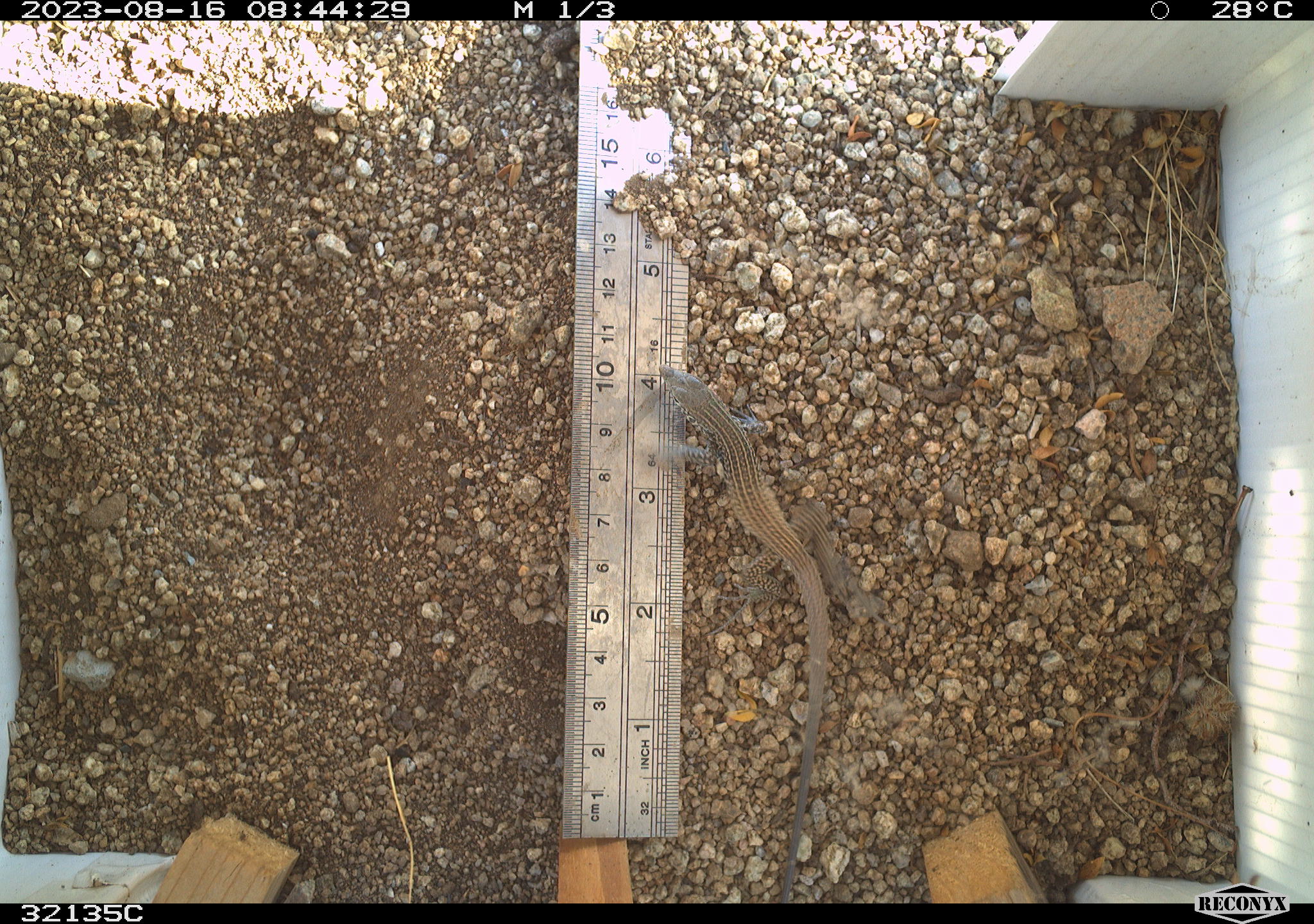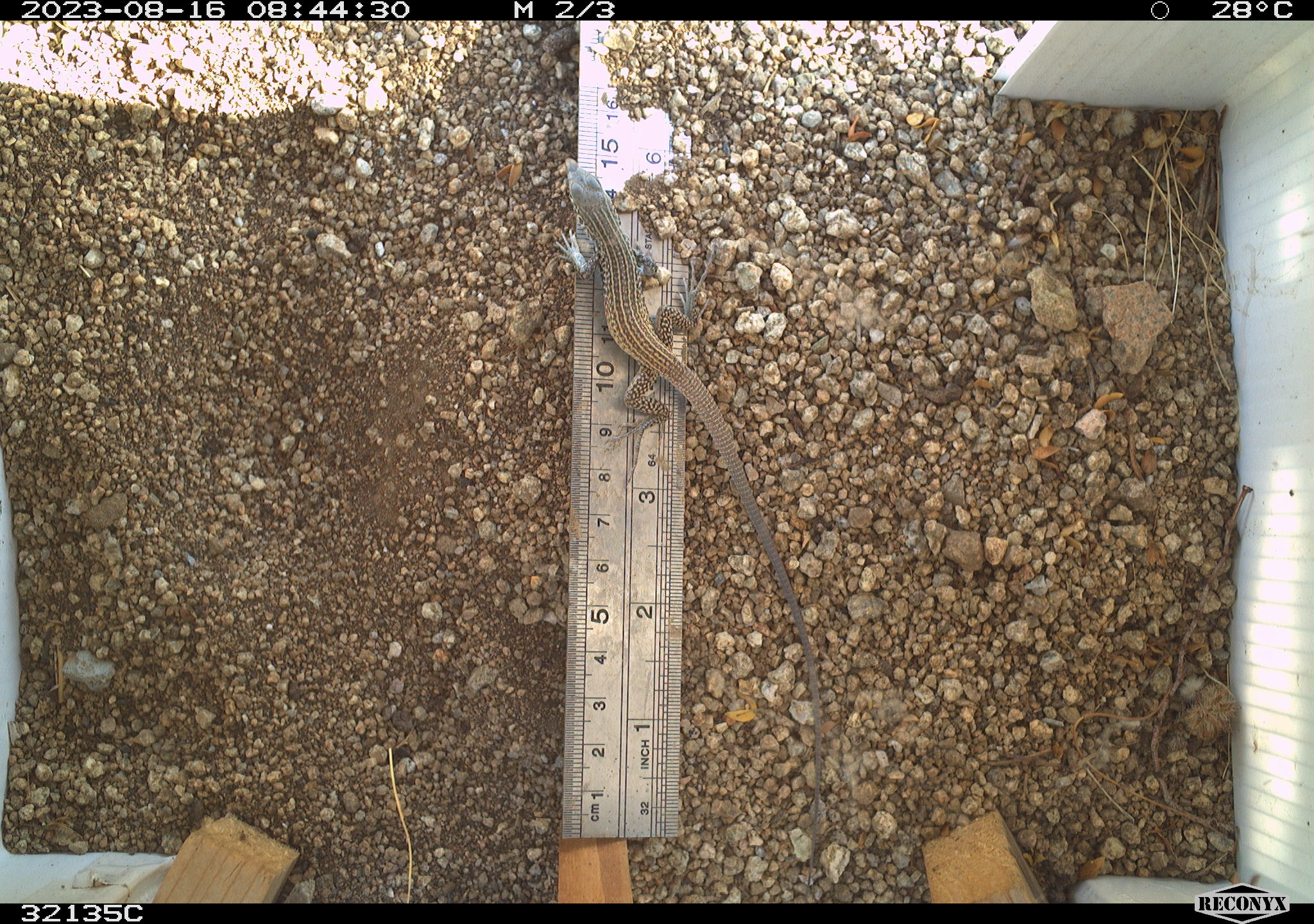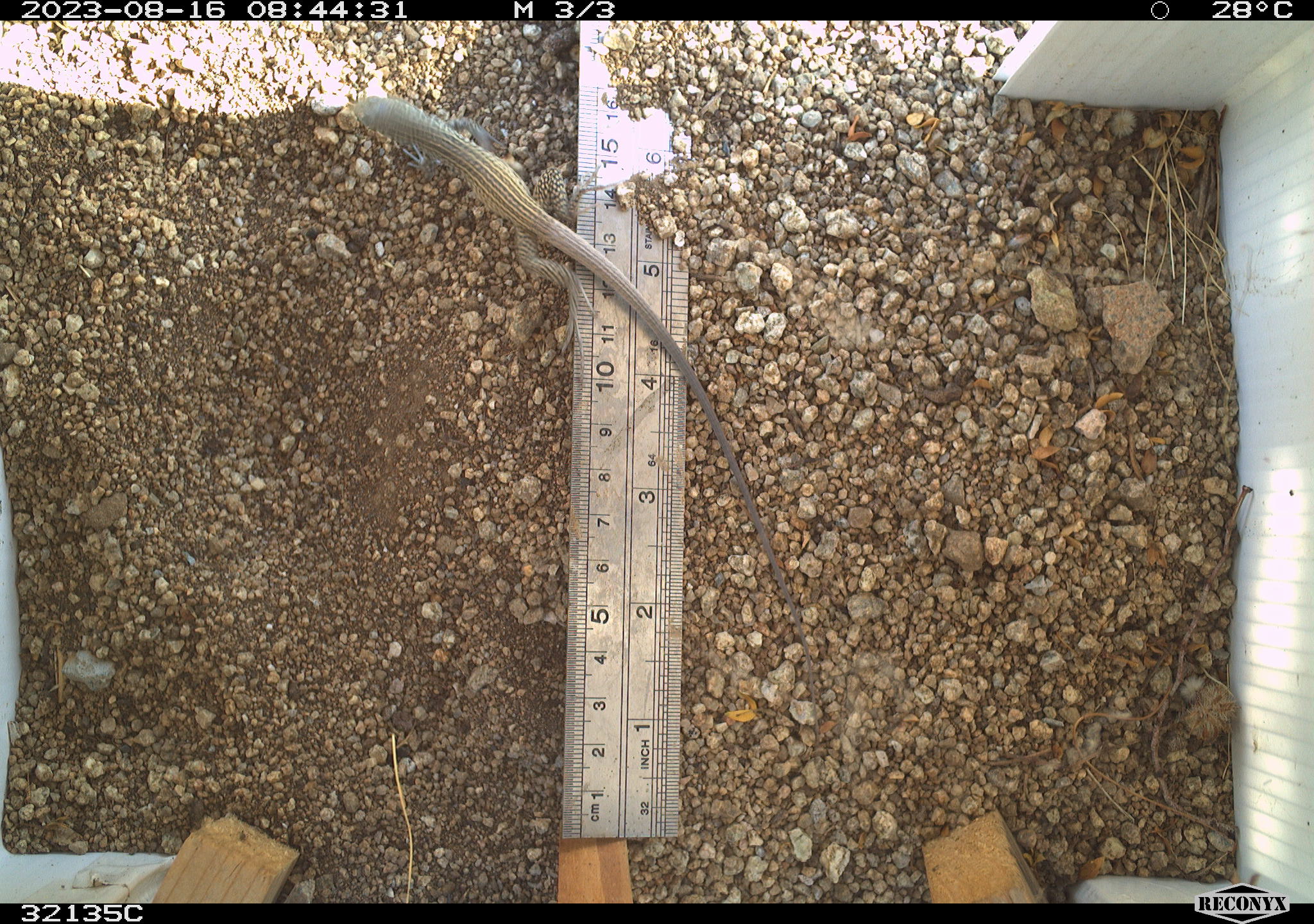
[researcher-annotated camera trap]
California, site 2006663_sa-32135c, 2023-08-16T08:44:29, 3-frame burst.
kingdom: Animalia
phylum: Chordata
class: Reptilia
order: Squamata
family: Teiidae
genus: Aspidoscelis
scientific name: Aspidoscelis tigris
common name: western whiptail